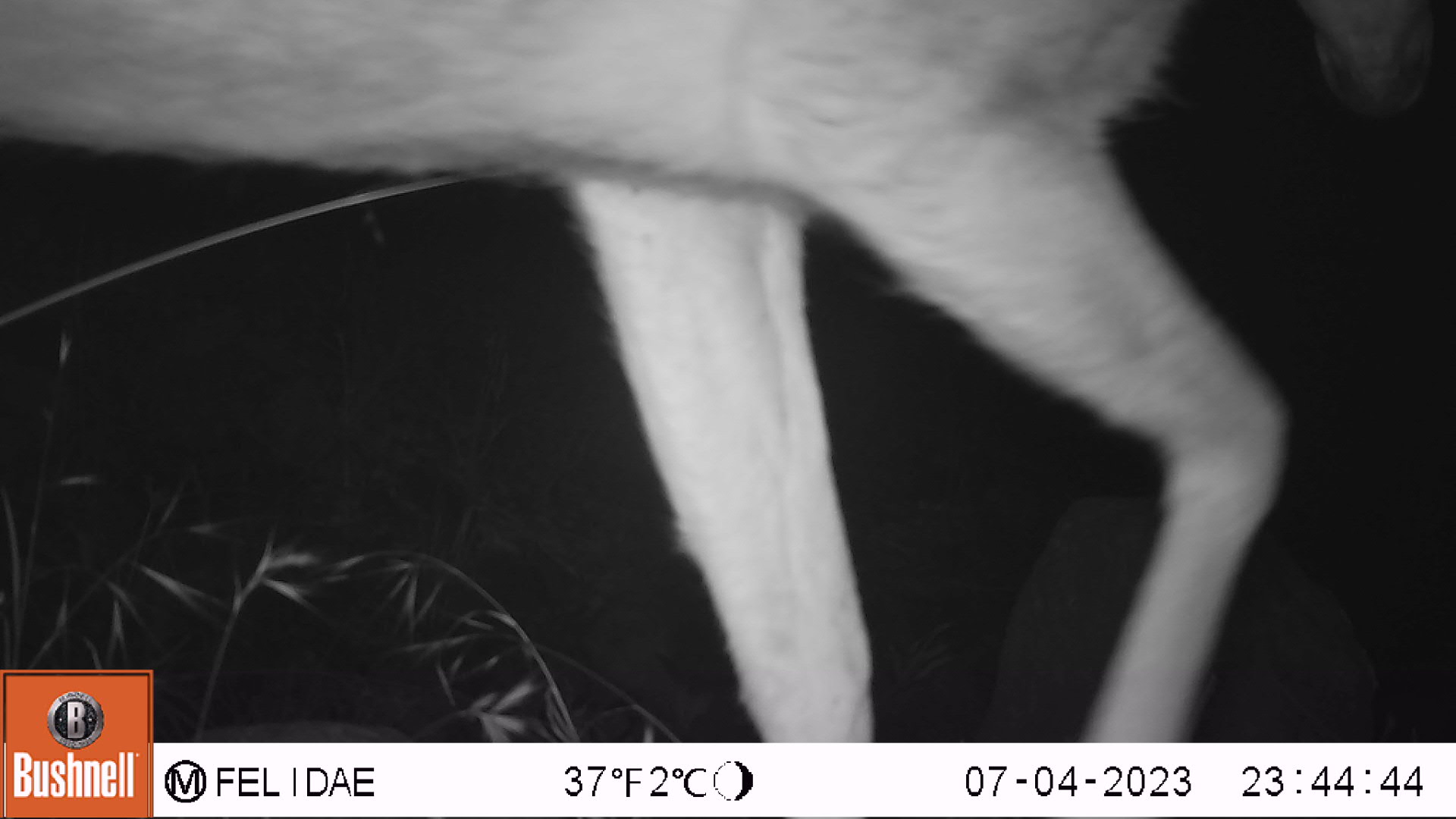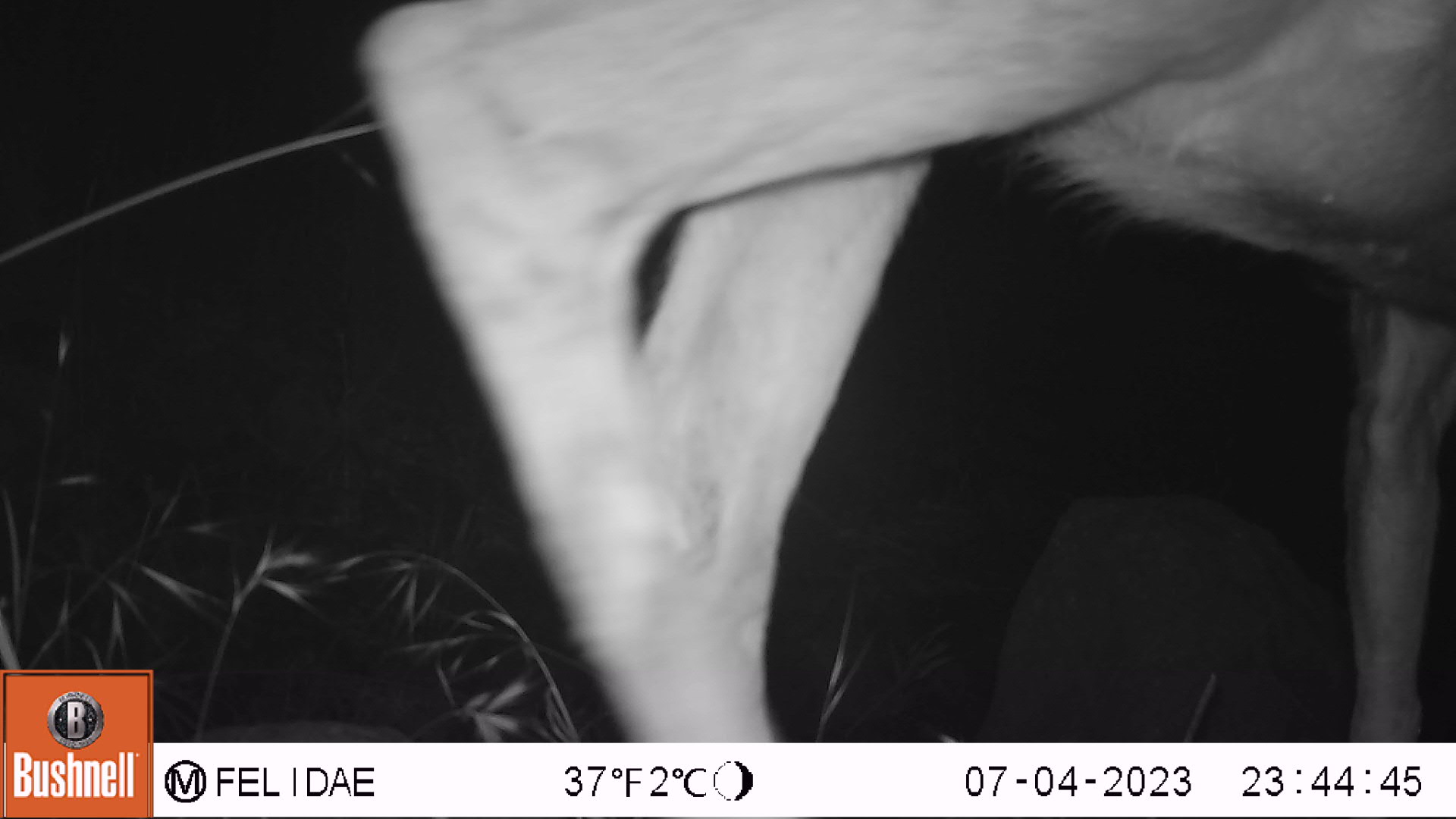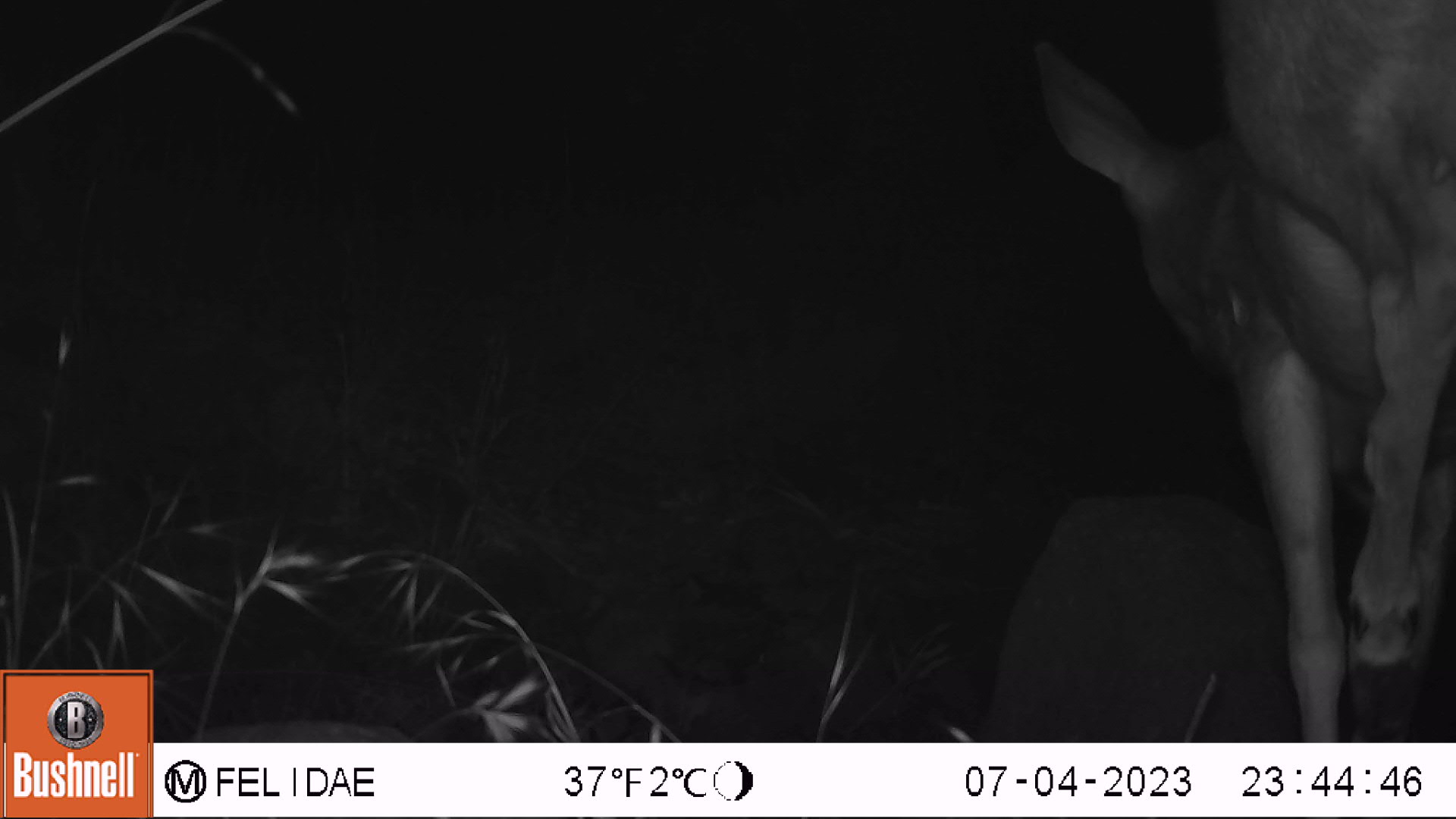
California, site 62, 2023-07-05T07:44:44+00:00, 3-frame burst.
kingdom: Animalia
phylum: Chordata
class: Mammalia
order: Artiodactyla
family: Cervidae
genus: Odocoileus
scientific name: Odocoileus hemionus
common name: mule deer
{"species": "mule deer (Odocoileus hemionus)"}